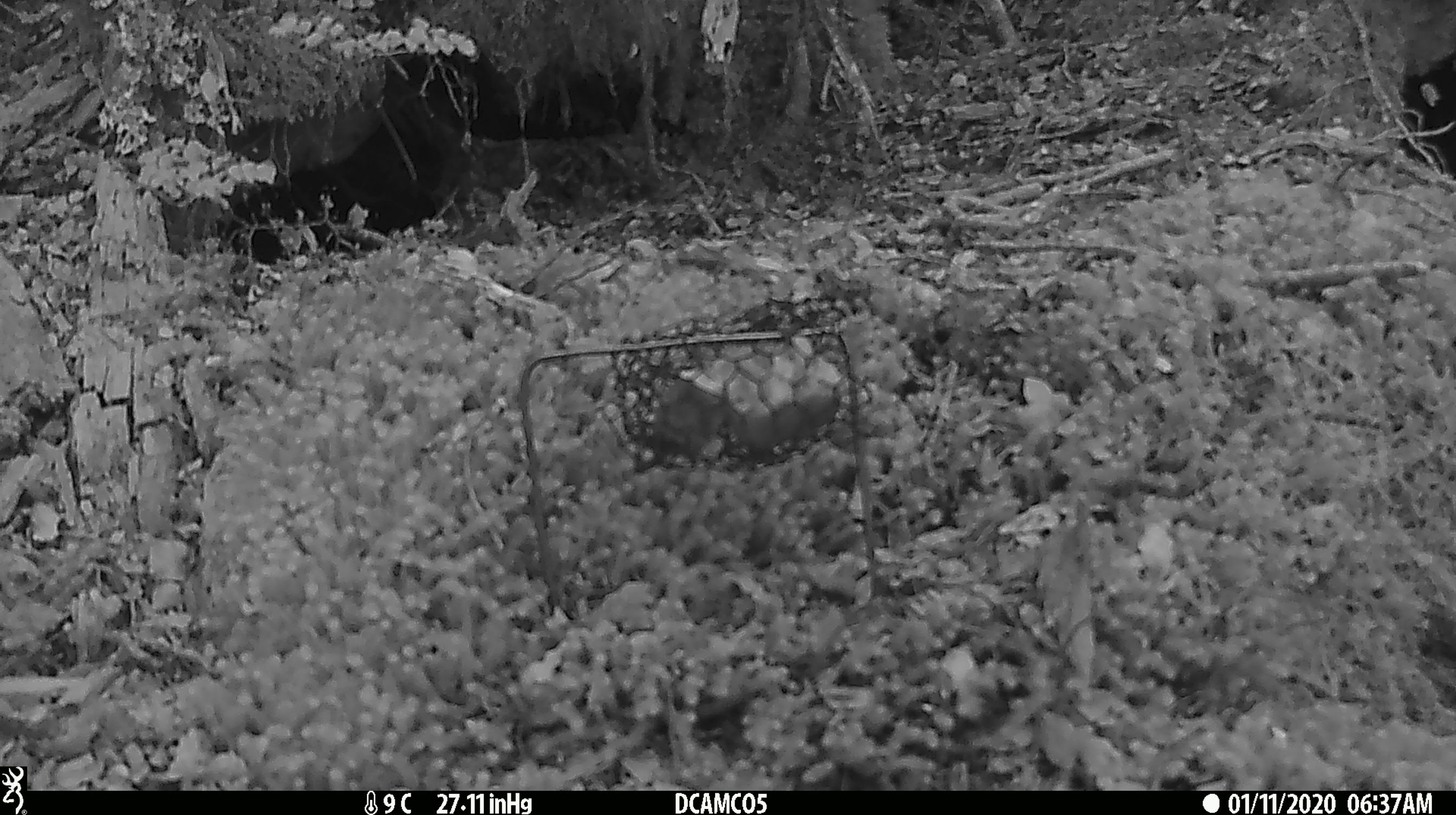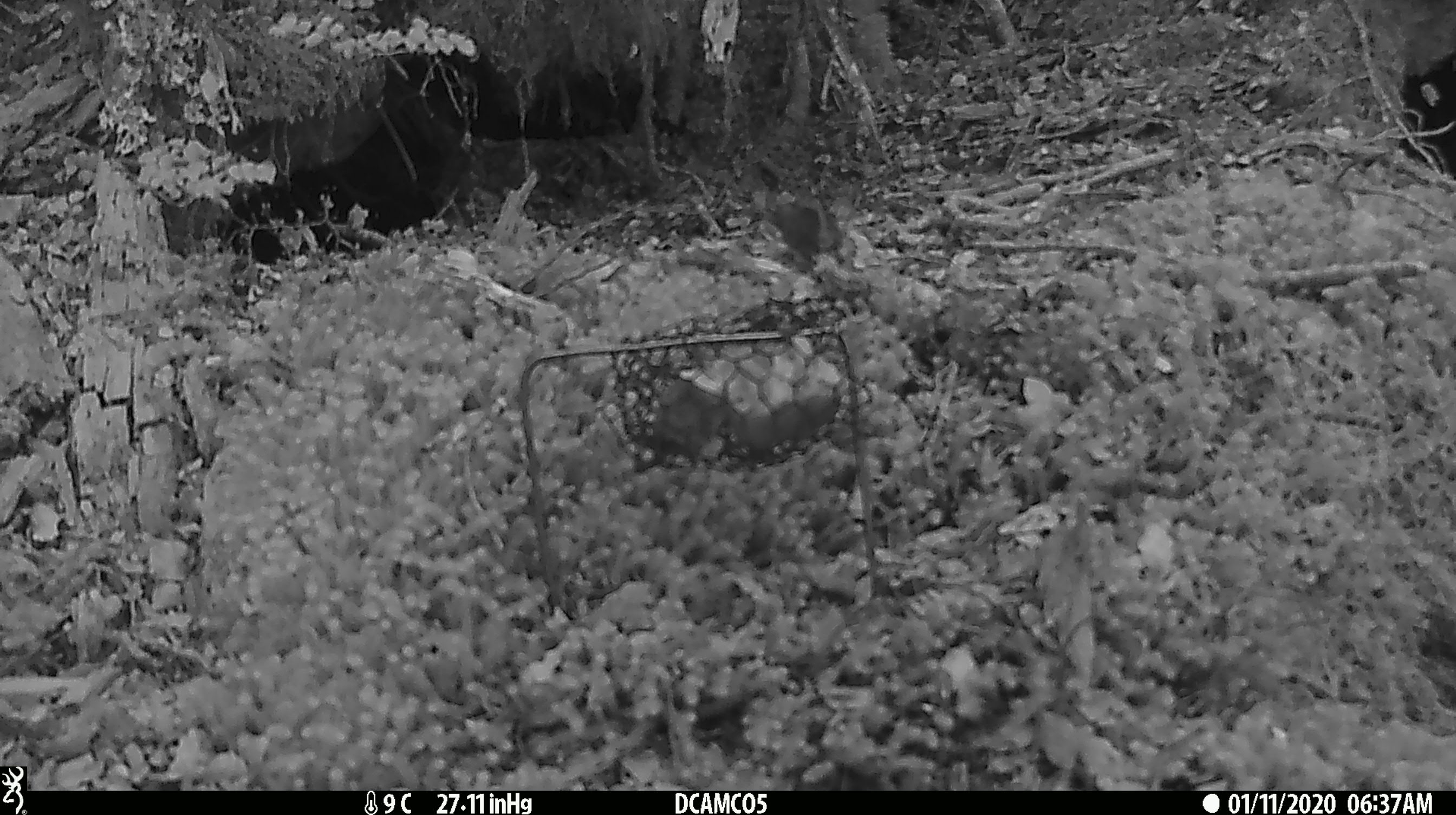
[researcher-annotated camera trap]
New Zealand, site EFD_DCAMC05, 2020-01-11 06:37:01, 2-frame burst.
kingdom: Animalia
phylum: Chordata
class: Mammalia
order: Rodentia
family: Muridae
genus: Mus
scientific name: Mus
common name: mouse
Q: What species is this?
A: Mouse (Mus).